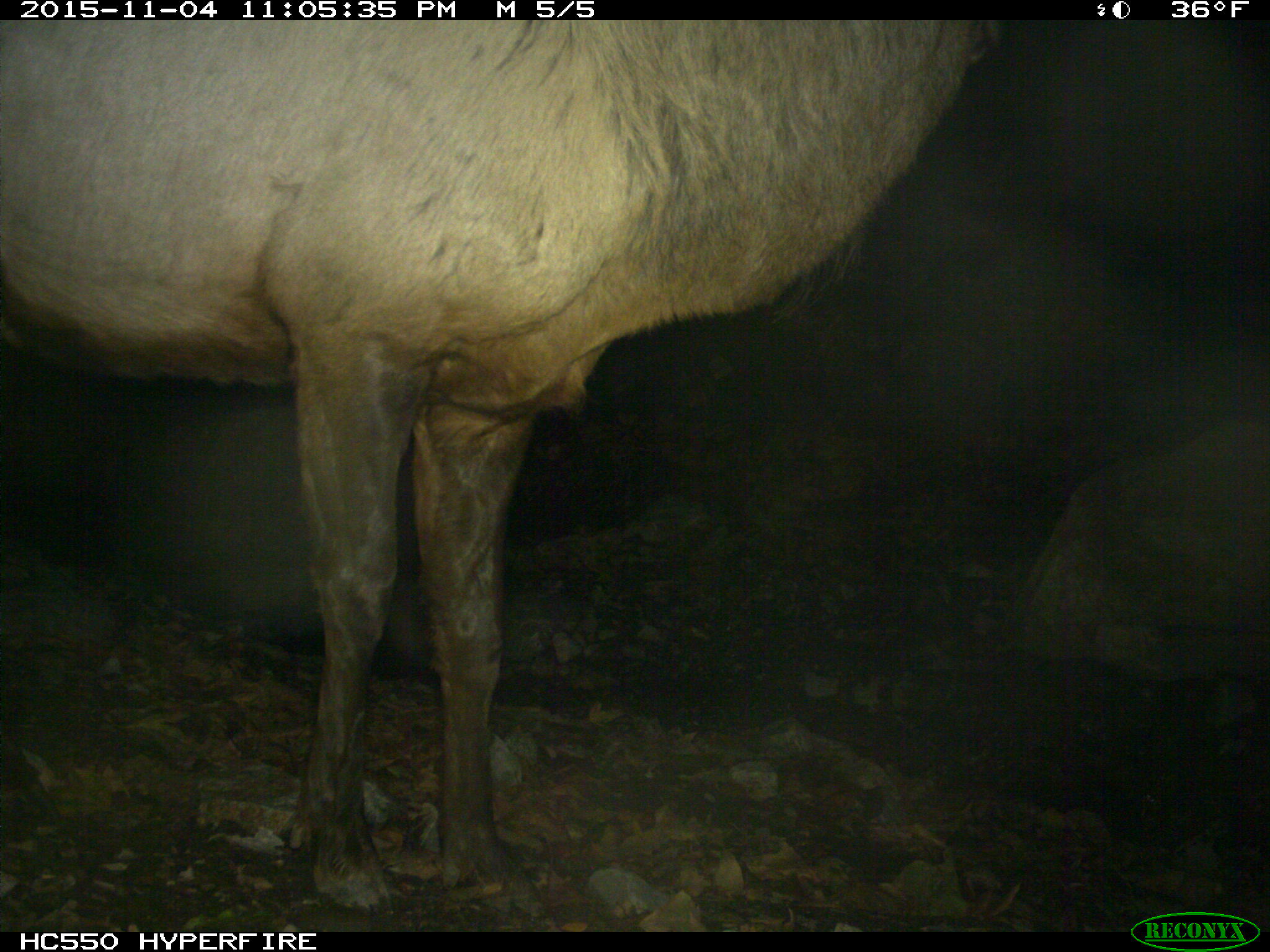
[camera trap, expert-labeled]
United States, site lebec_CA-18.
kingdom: Animalia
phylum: Chordata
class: Mammalia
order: Artiodactyla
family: Cervidae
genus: Cervus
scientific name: Cervus canadensis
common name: elk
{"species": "Cervus canadensis (elk)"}